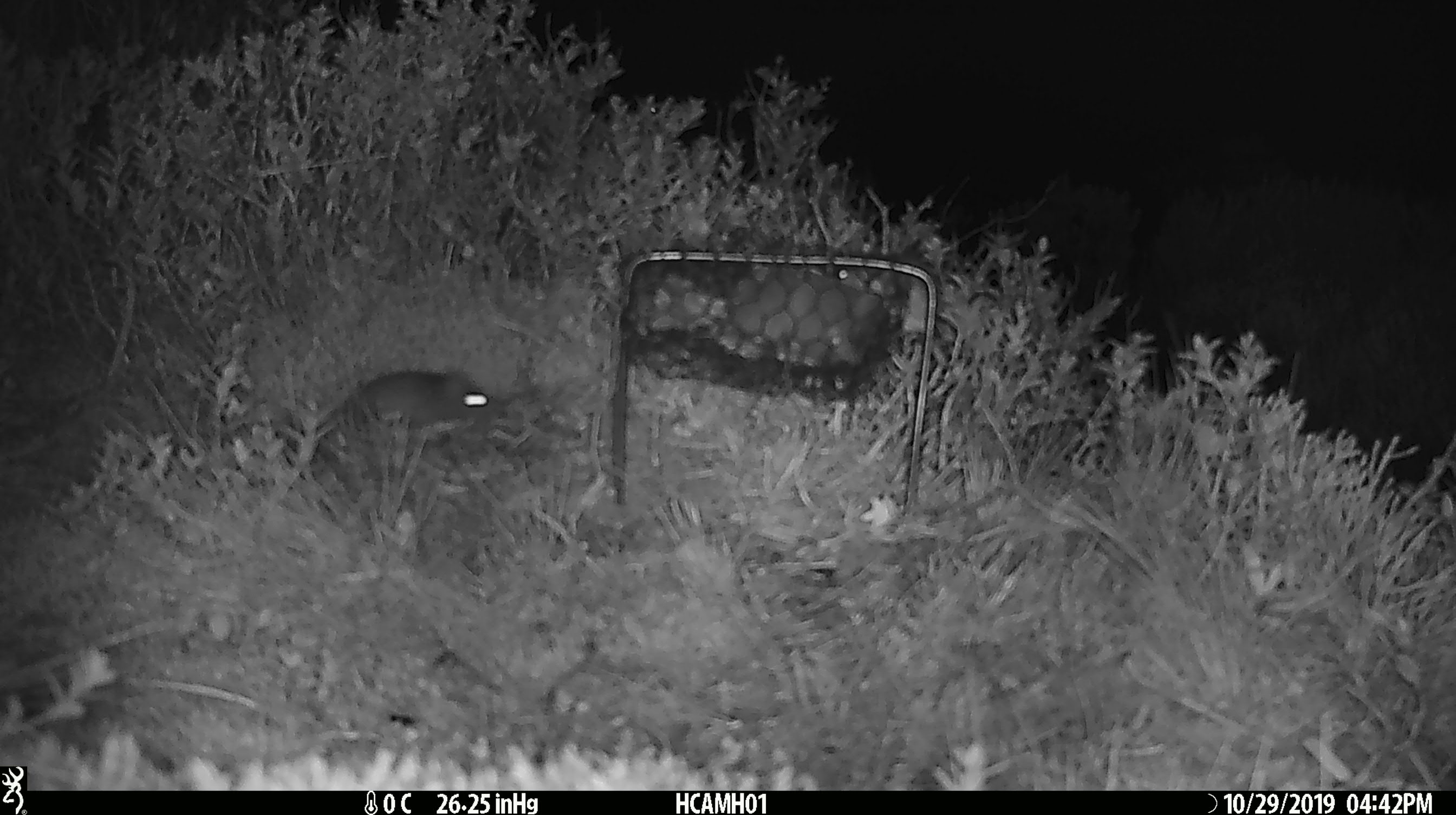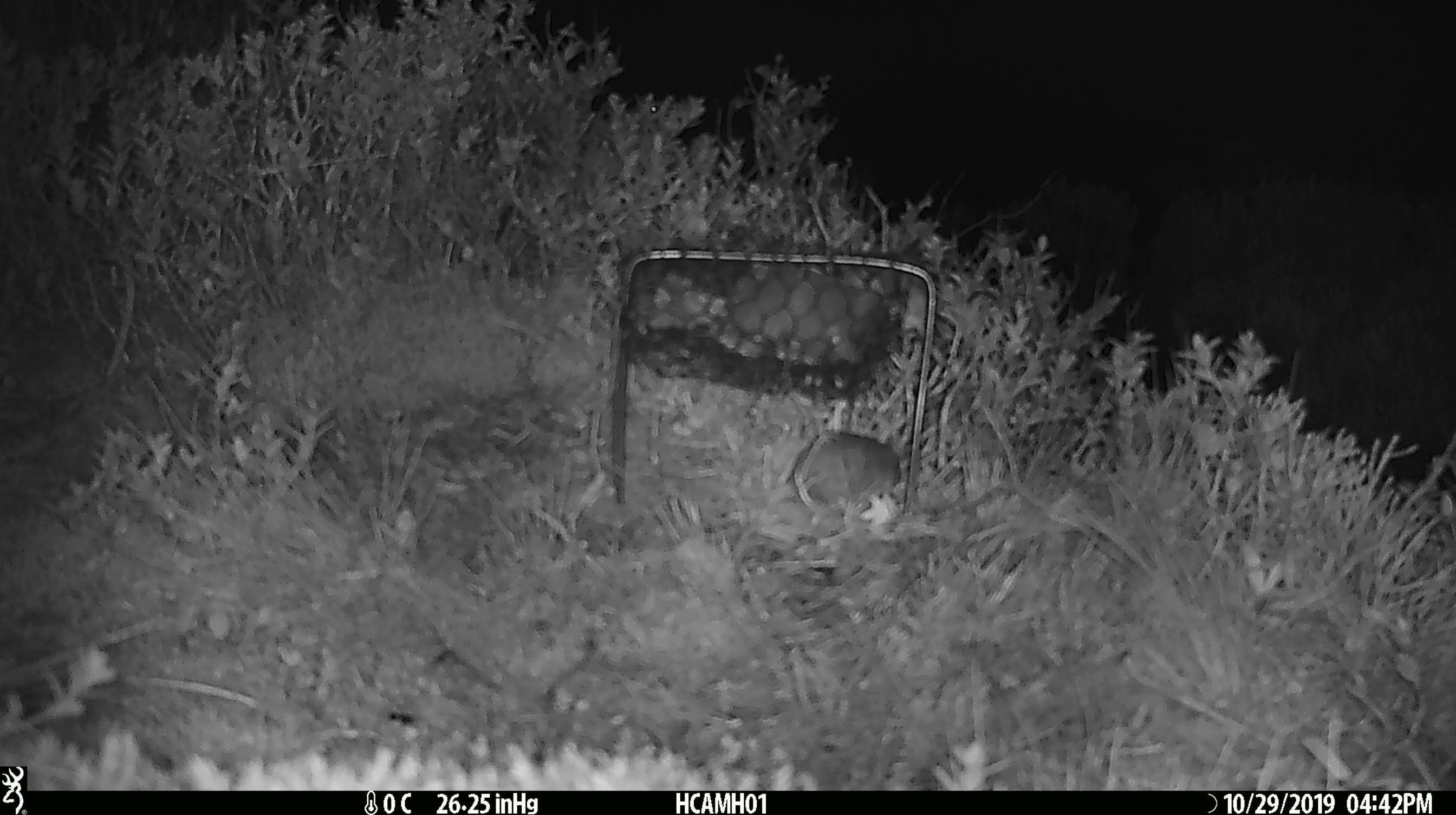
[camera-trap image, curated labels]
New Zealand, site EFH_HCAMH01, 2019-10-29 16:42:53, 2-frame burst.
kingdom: Animalia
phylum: Chordata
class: Mammalia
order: Rodentia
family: Muridae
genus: Mus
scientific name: Mus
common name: mouse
Mouse (Mus).